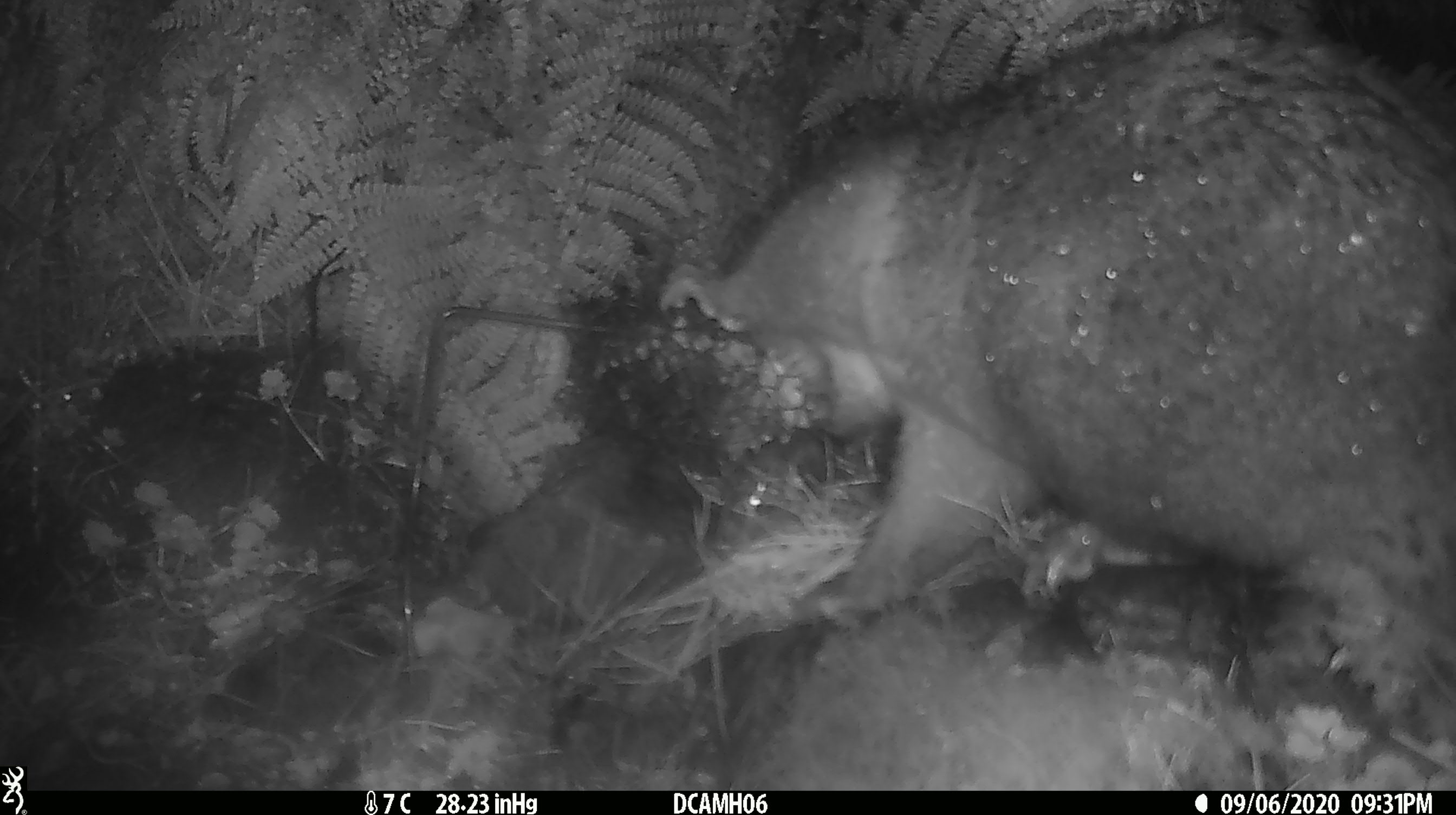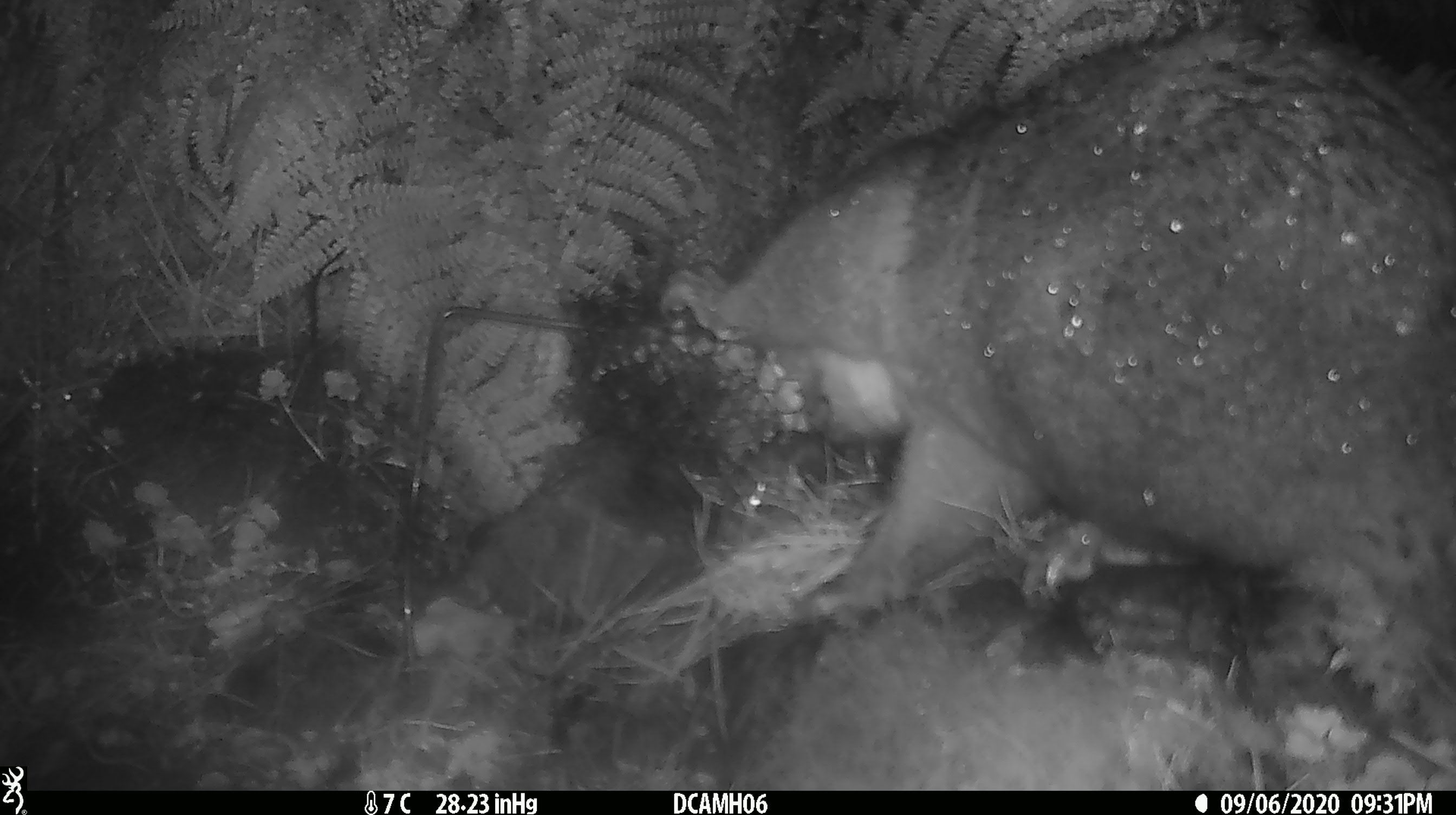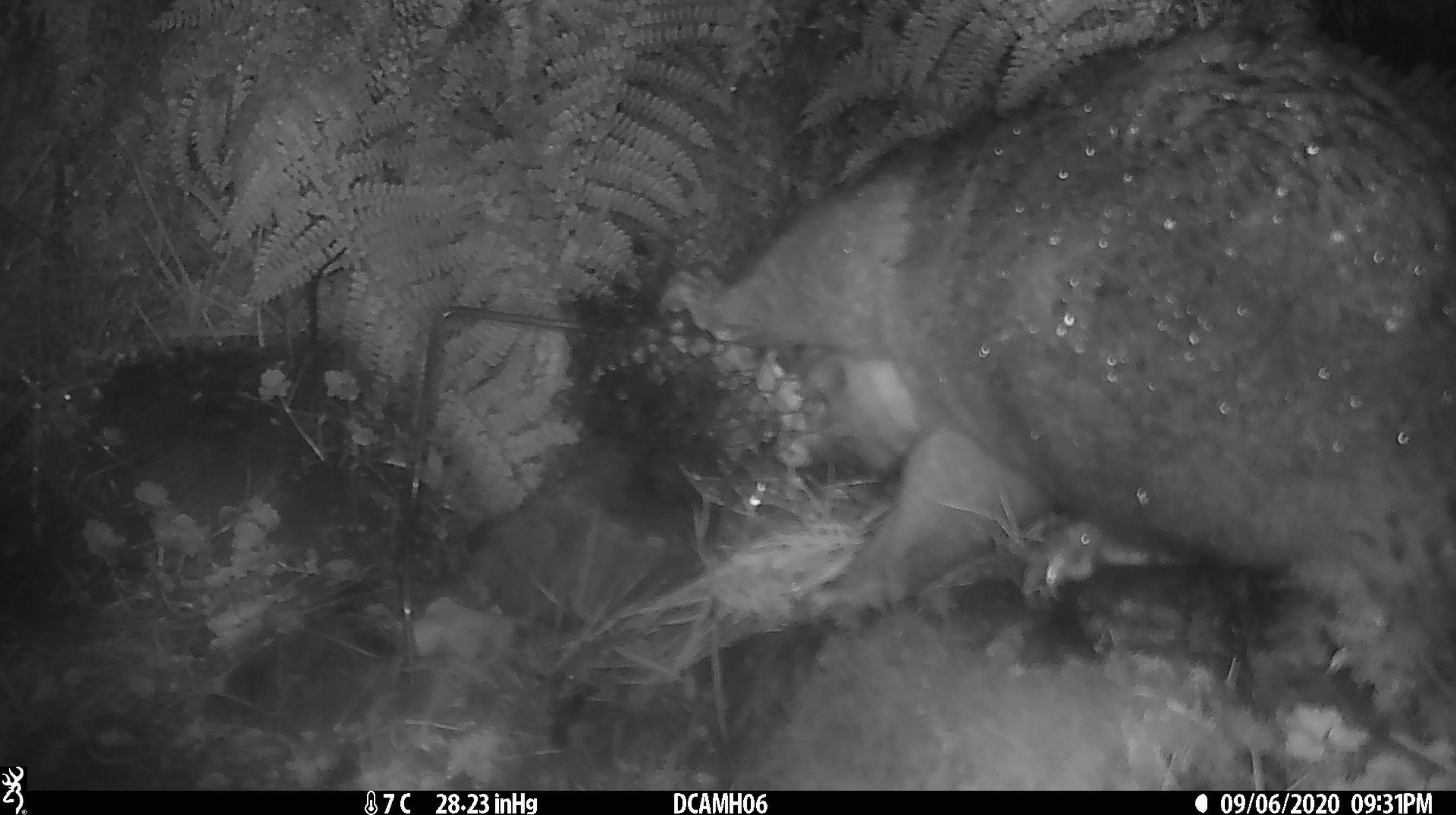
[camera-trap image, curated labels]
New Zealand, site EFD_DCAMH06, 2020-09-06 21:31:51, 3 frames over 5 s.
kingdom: Animalia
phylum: Chordata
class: Mammalia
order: Diprotodontia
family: Phalangeridae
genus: Trichosurus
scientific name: Trichosurus vulpecula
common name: common brushtail possum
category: possum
Possum (common brushtail possum) (Trichosurus vulpecula).